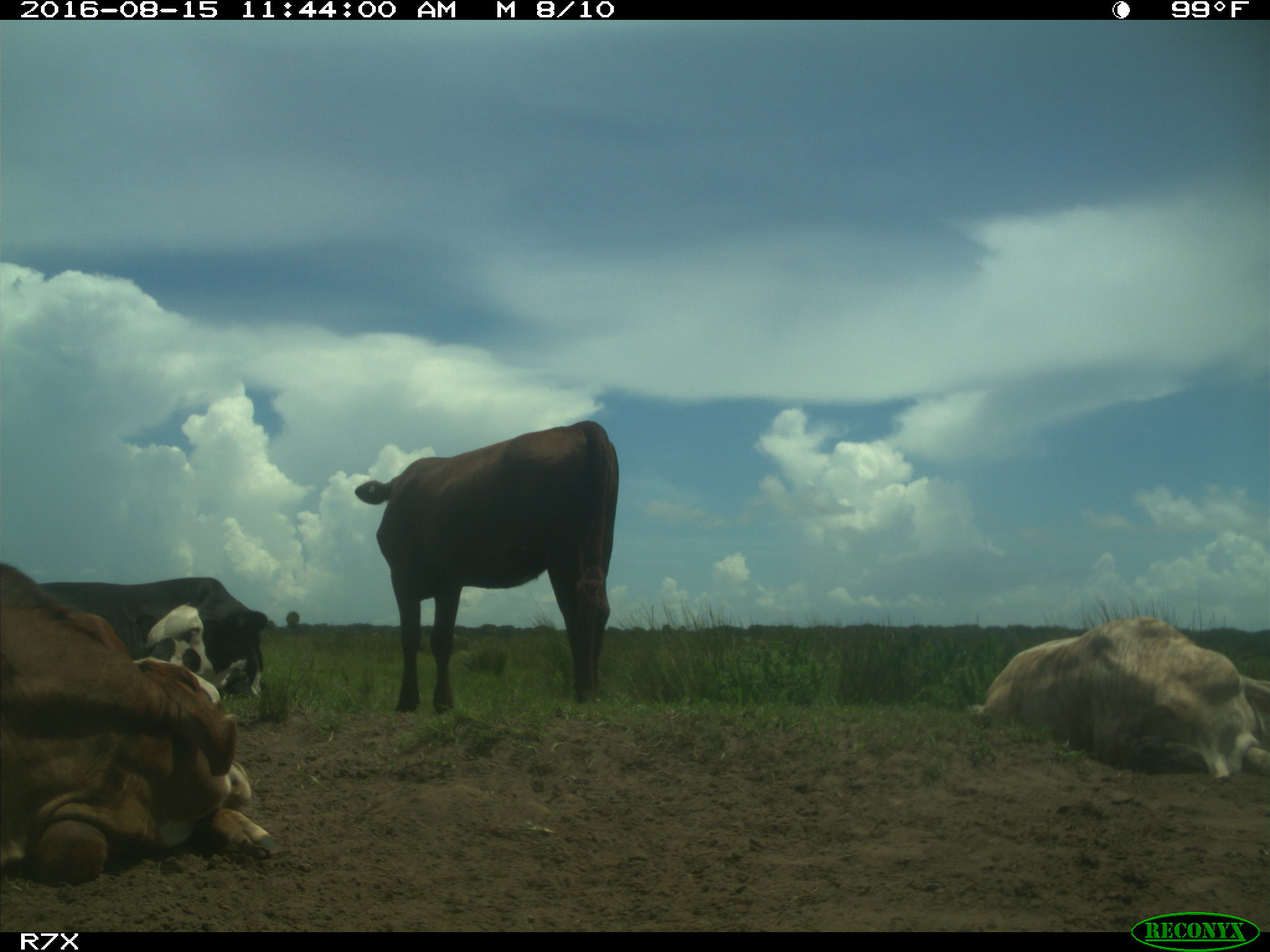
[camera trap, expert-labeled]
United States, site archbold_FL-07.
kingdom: Animalia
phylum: Chordata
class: Mammalia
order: Artiodactyla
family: Bovidae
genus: Bos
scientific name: Bos taurus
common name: domestic cow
Bos taurus (domestic cow).